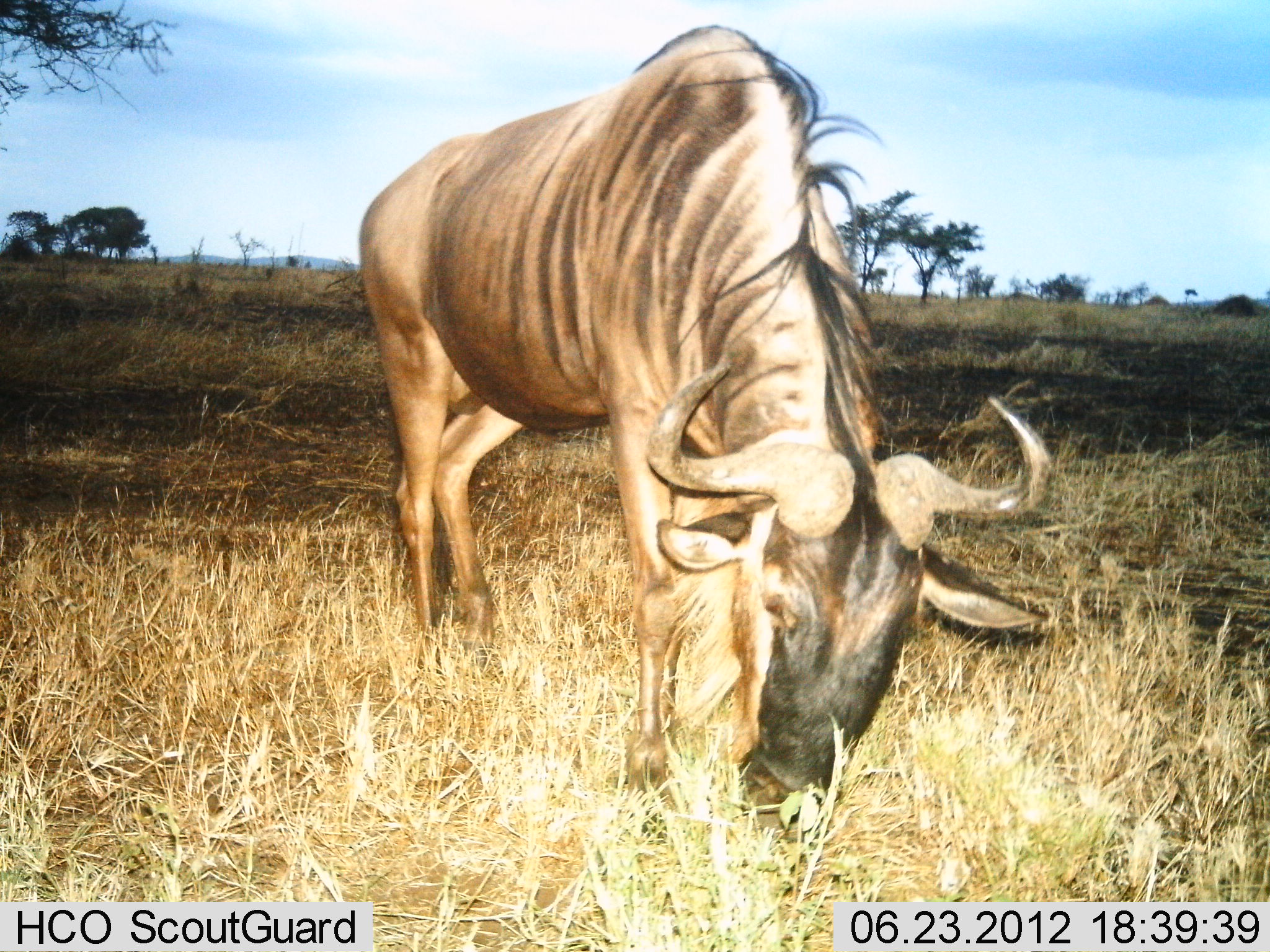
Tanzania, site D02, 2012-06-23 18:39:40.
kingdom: Animalia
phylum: Chordata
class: Mammalia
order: Artiodactyla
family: Bovidae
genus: Connochaetes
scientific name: Connochaetes taurinus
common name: blue wildebeest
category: wildebeest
Wildebeest (blue wildebeest) (Connochaetes taurinus), count 1. Behavior (volunteer vote fractions): standing 20%, resting 0%, moving 0%, interacting 0%. Young present (vote fraction): 0%. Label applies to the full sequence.